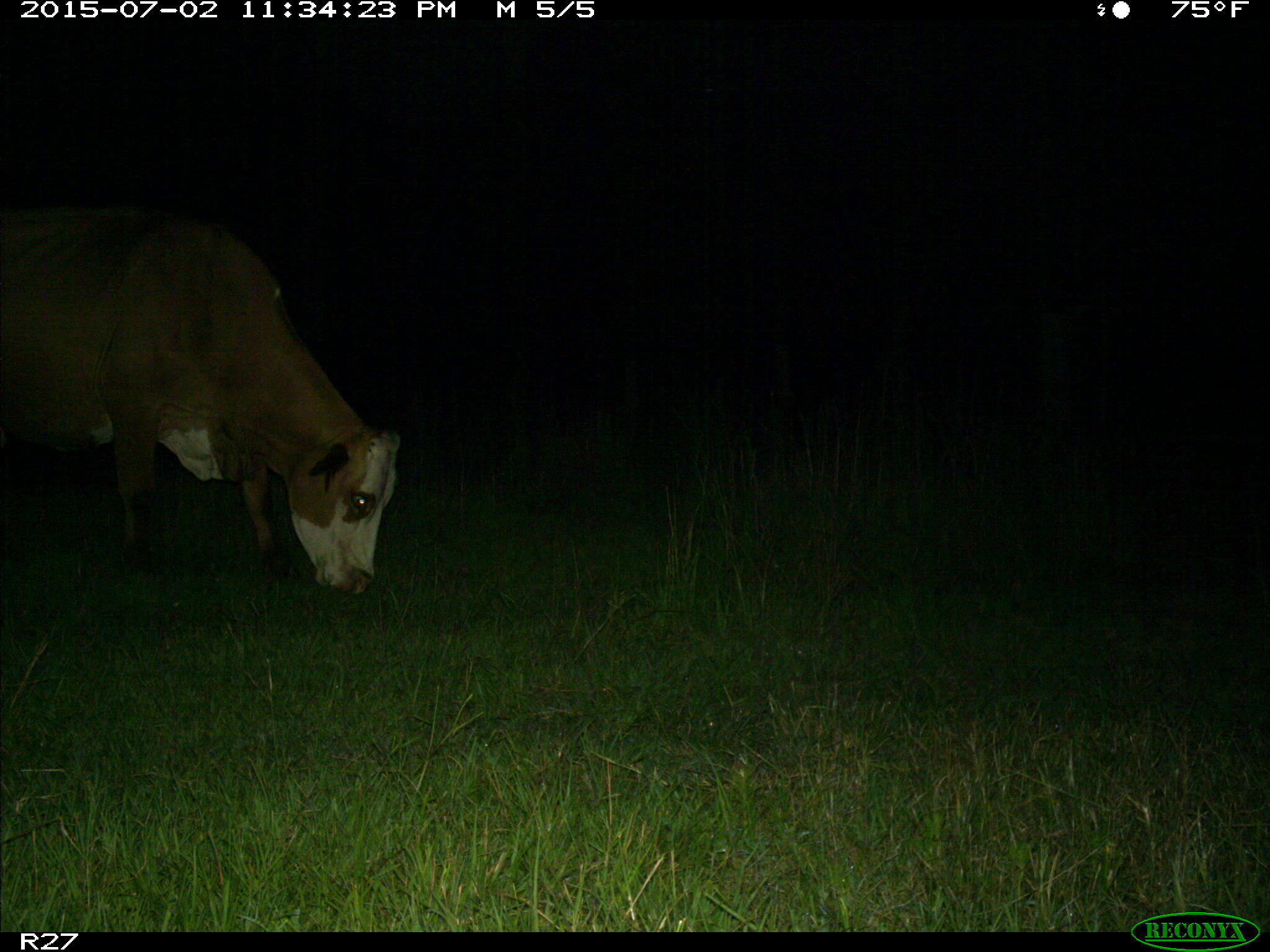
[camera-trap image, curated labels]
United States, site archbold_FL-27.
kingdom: Animalia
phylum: Chordata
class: Mammalia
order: Artiodactyla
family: Bovidae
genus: Bos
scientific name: Bos taurus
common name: domestic cow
Bos taurus (domestic cow).